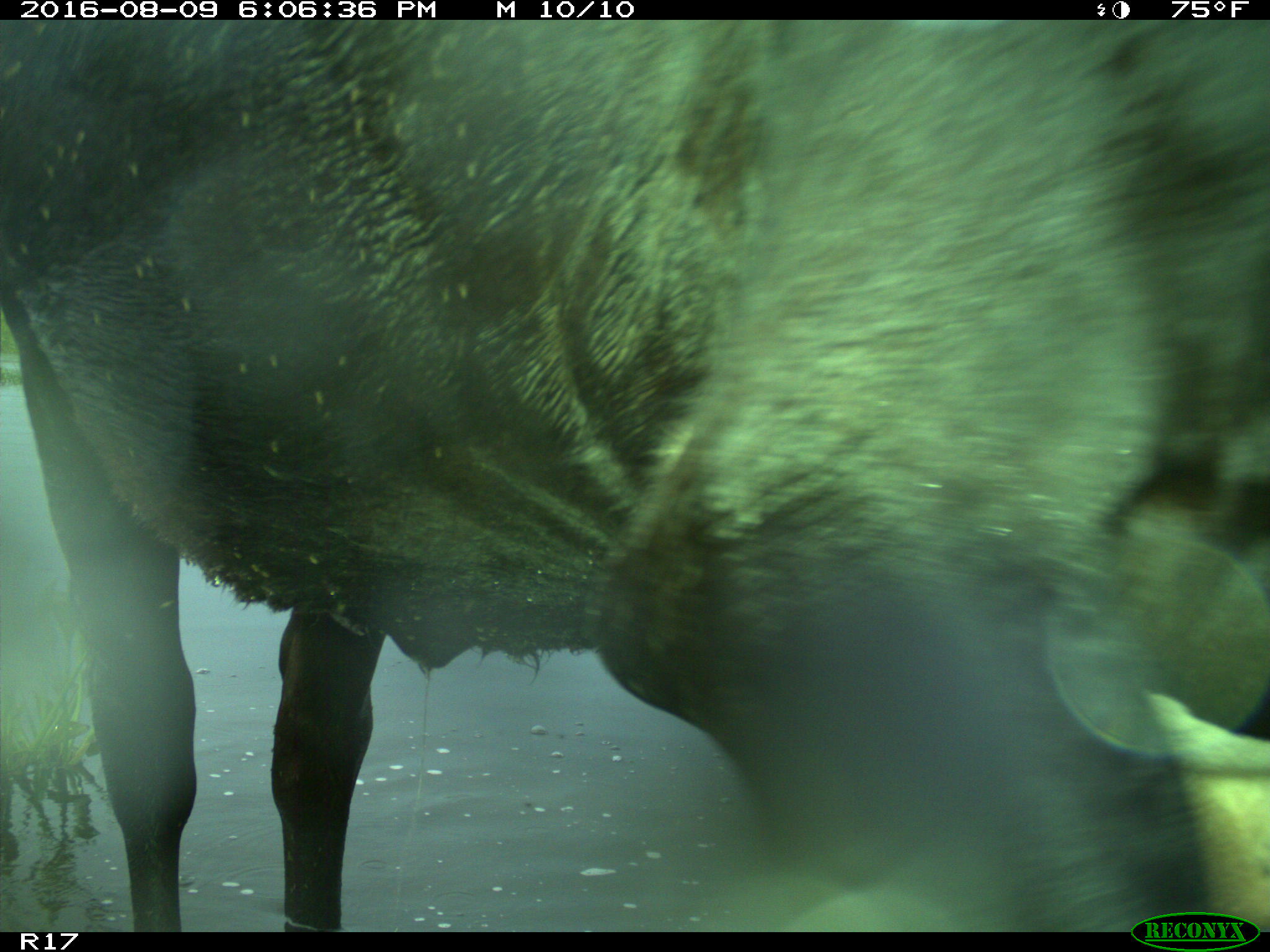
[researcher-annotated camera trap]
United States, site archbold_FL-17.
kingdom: Animalia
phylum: Chordata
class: Mammalia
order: Artiodactyla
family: Bovidae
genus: Bos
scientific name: Bos taurus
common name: domestic cow